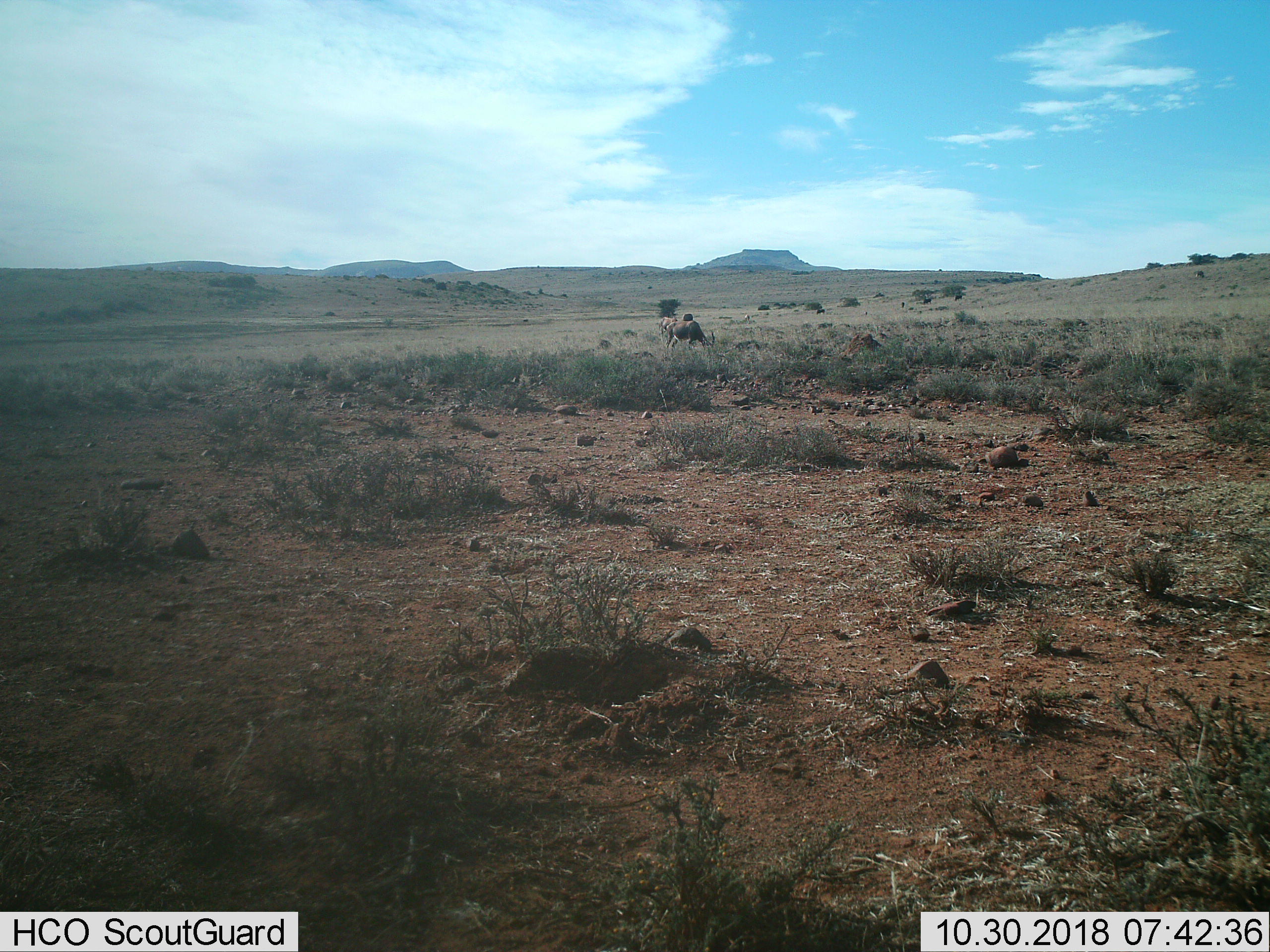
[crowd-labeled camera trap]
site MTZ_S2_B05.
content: unidentified animal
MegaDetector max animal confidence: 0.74